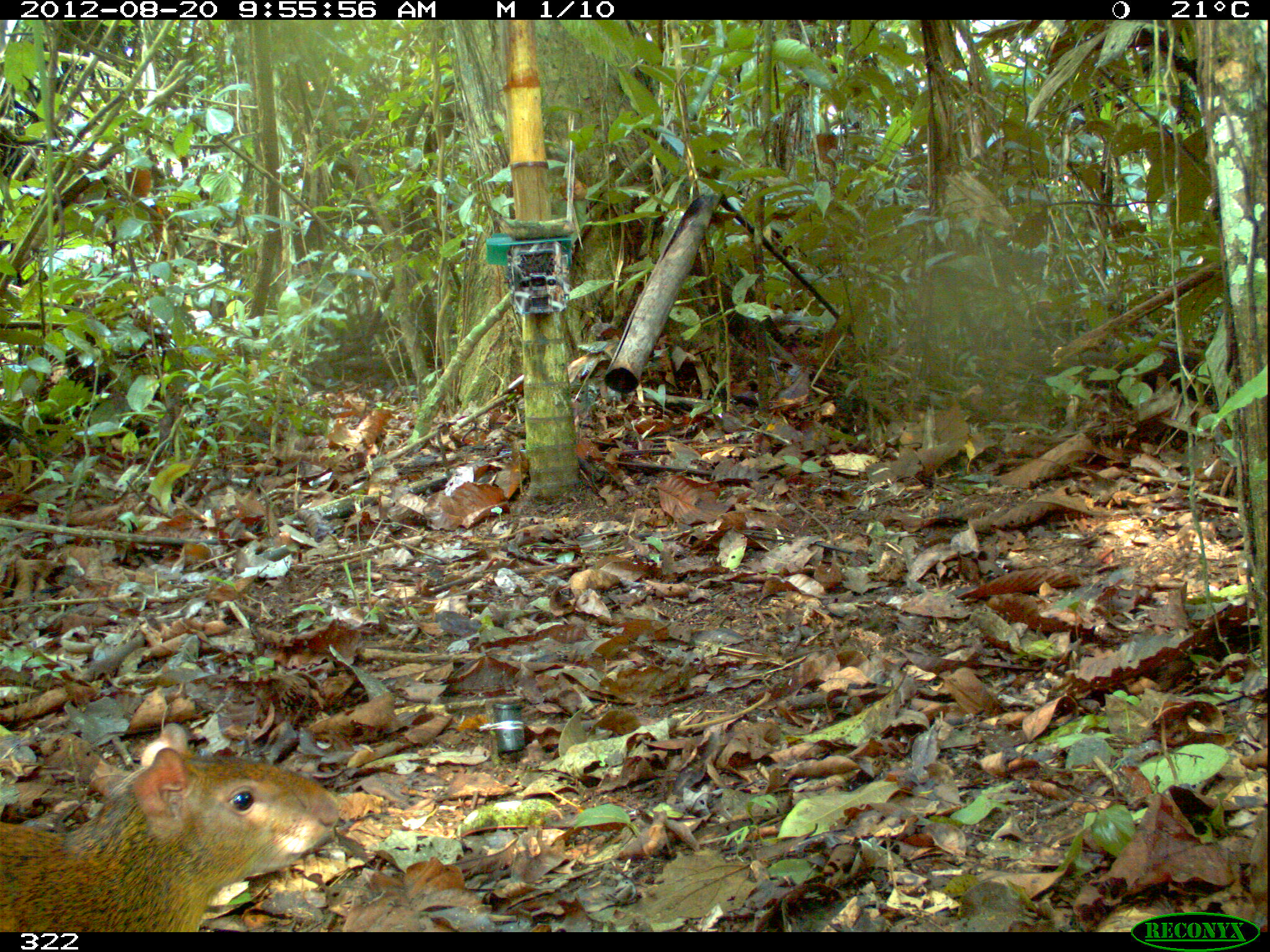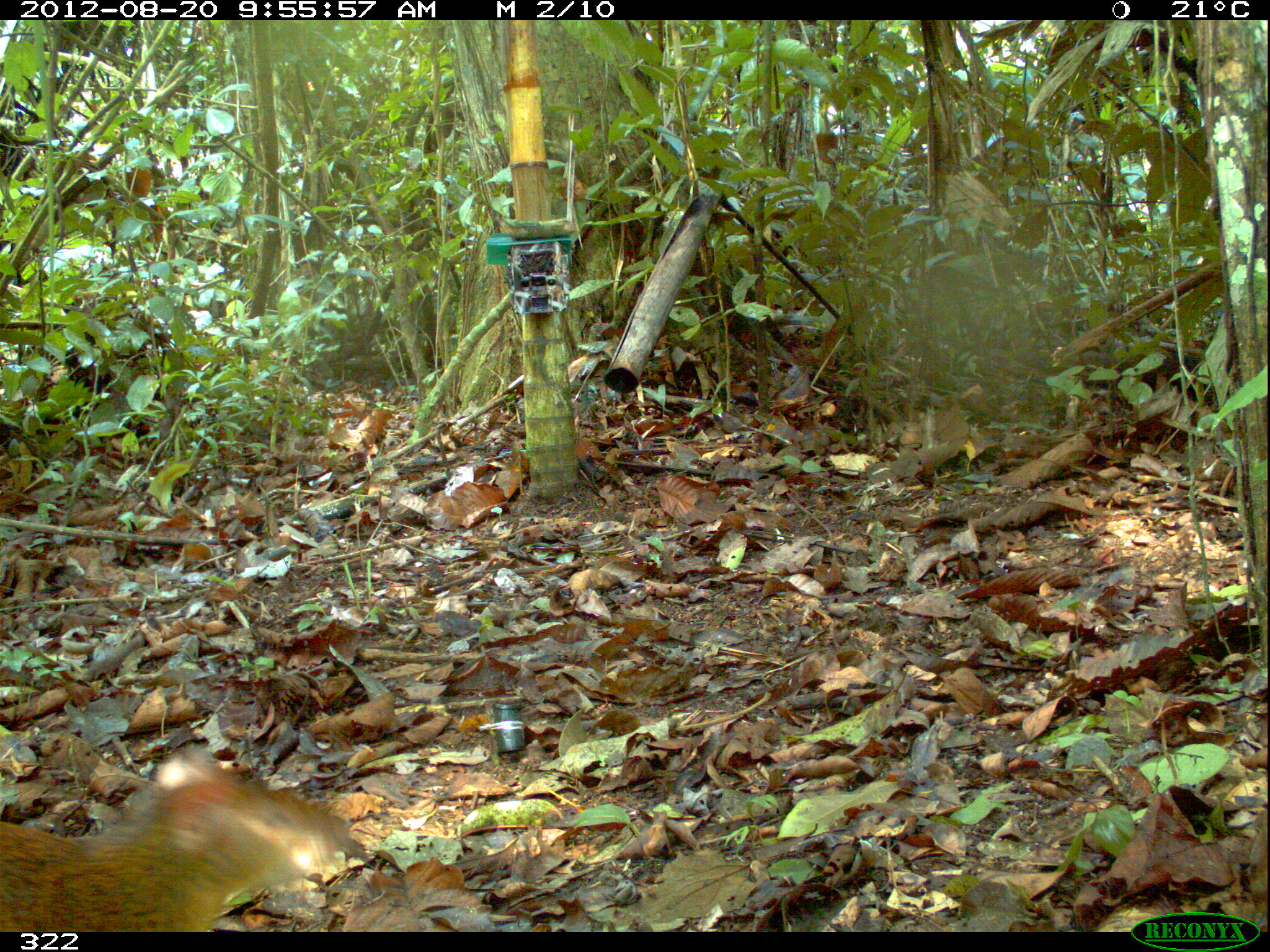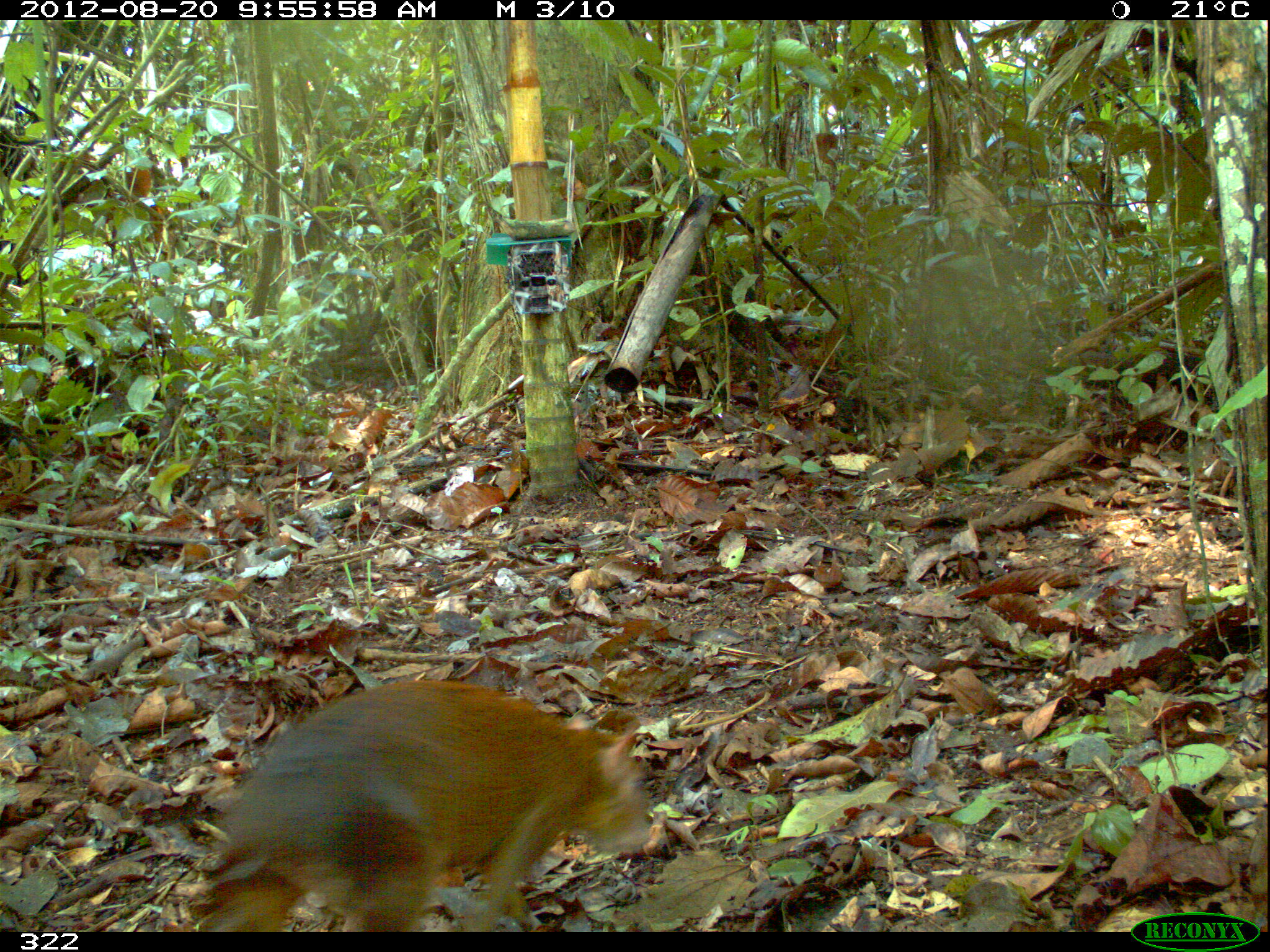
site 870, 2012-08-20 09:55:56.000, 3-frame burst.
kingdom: Animalia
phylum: Chordata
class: Mammalia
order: Rodentia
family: Dasyproctidae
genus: Dasyprocta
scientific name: Dasyprocta punctata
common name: central american agouti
Dasyprocta punctata (central american agouti).